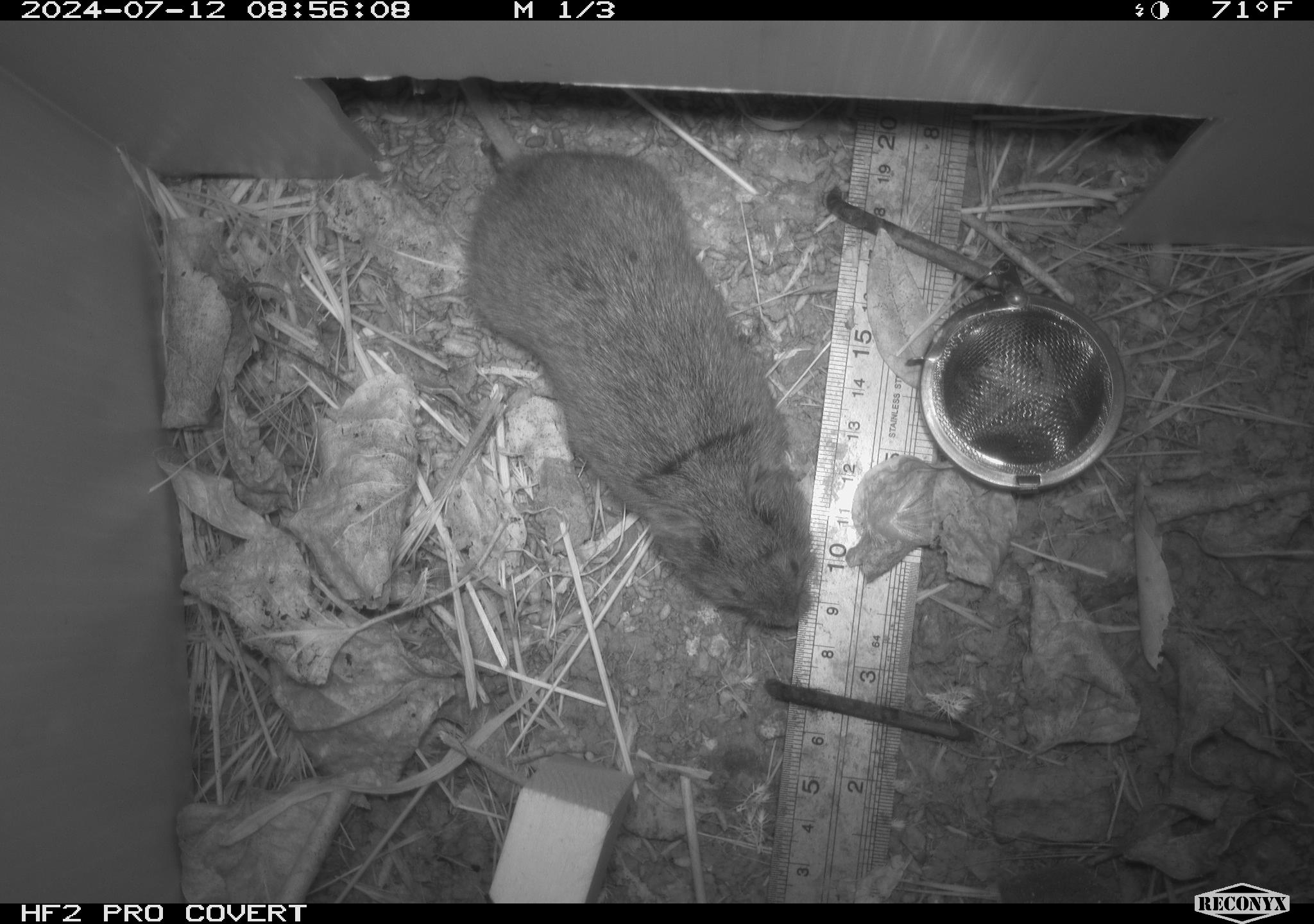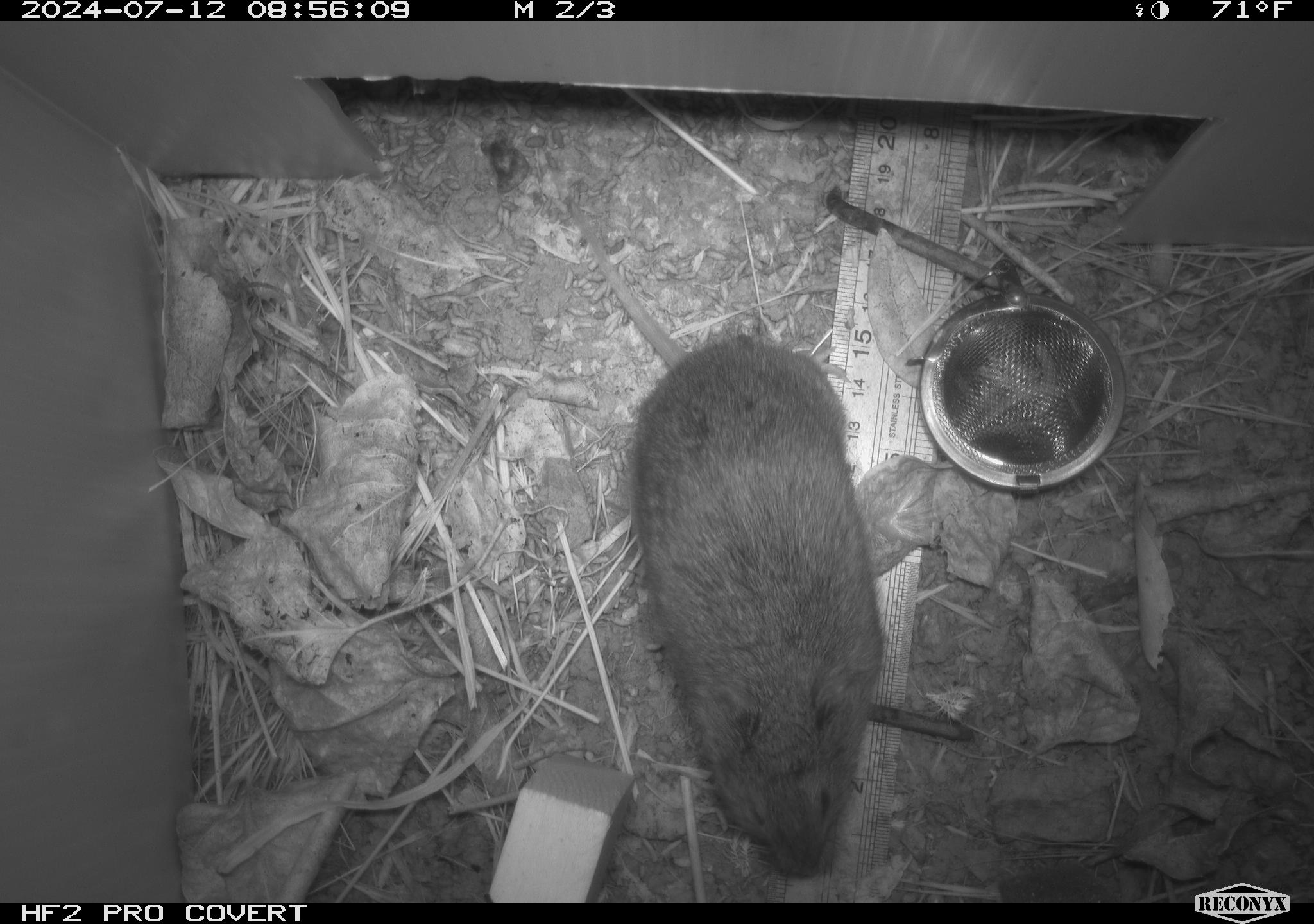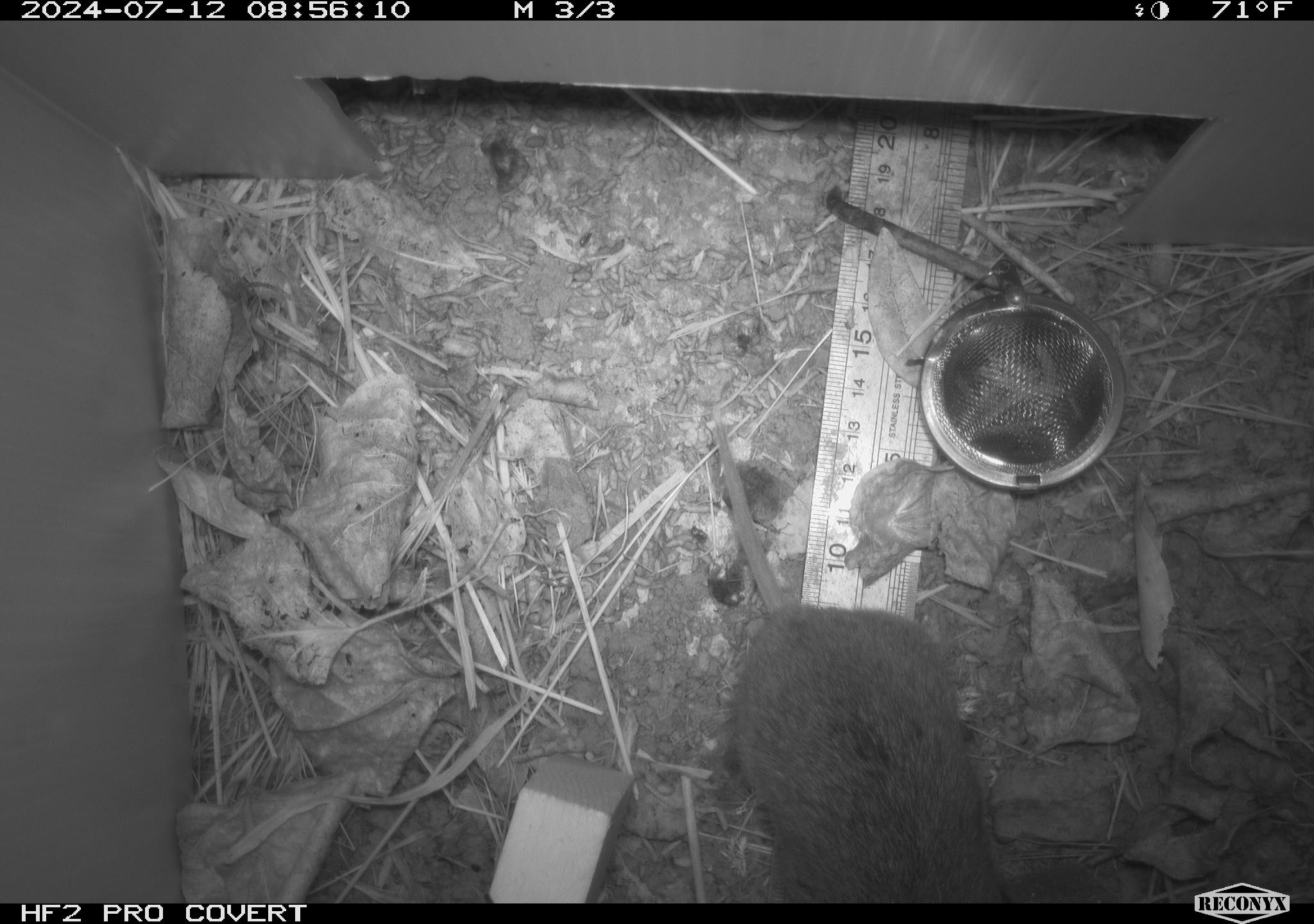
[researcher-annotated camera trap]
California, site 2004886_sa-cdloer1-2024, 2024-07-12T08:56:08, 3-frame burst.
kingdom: Animalia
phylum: Chordata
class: Mammalia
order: Rodentia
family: Cricetidae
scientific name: Arvicolinae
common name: voles, lemmings, and muskrats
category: arvicolinae subfamily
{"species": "arvicolinae subfamily (voles, lemmings, and muskrats) (Arvicolinae)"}